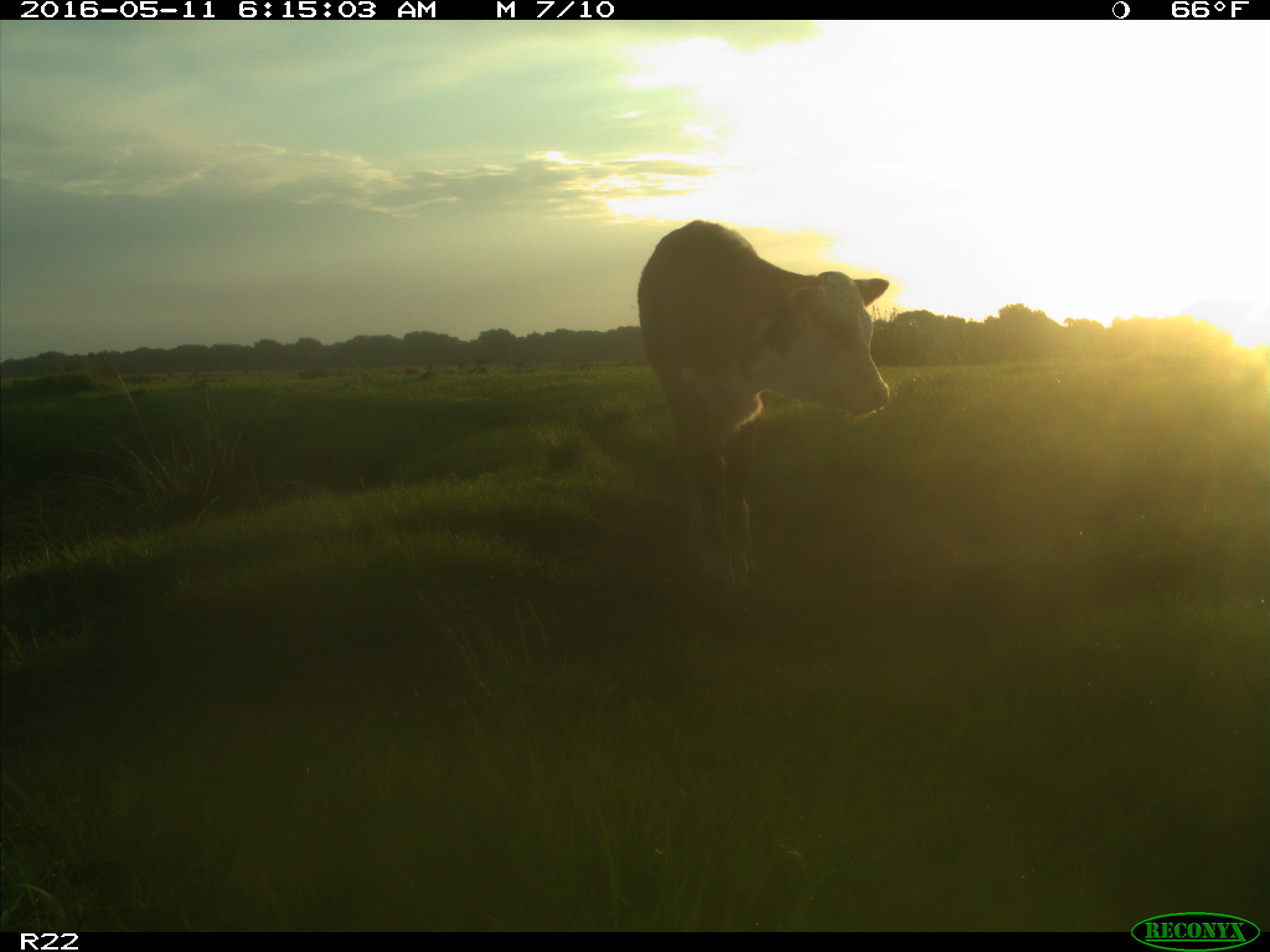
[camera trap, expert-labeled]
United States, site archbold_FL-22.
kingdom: Animalia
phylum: Chordata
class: Mammalia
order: Artiodactyla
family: Bovidae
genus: Bos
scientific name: Bos taurus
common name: domestic cow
Bos taurus (domestic cow).